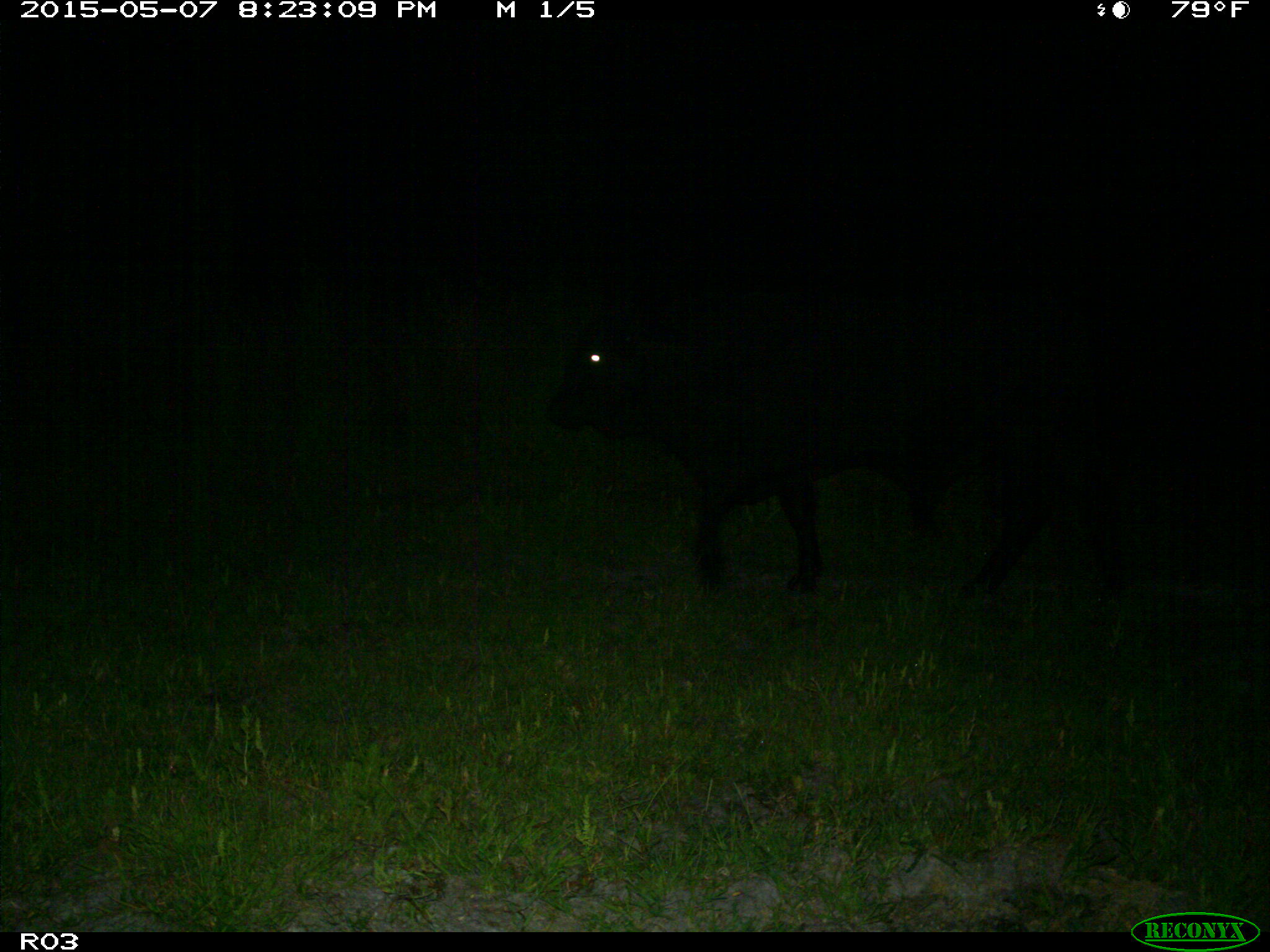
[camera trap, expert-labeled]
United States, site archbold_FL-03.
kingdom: Animalia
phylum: Chordata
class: Mammalia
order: Artiodactyla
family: Bovidae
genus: Bos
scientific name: Bos taurus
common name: domestic cow